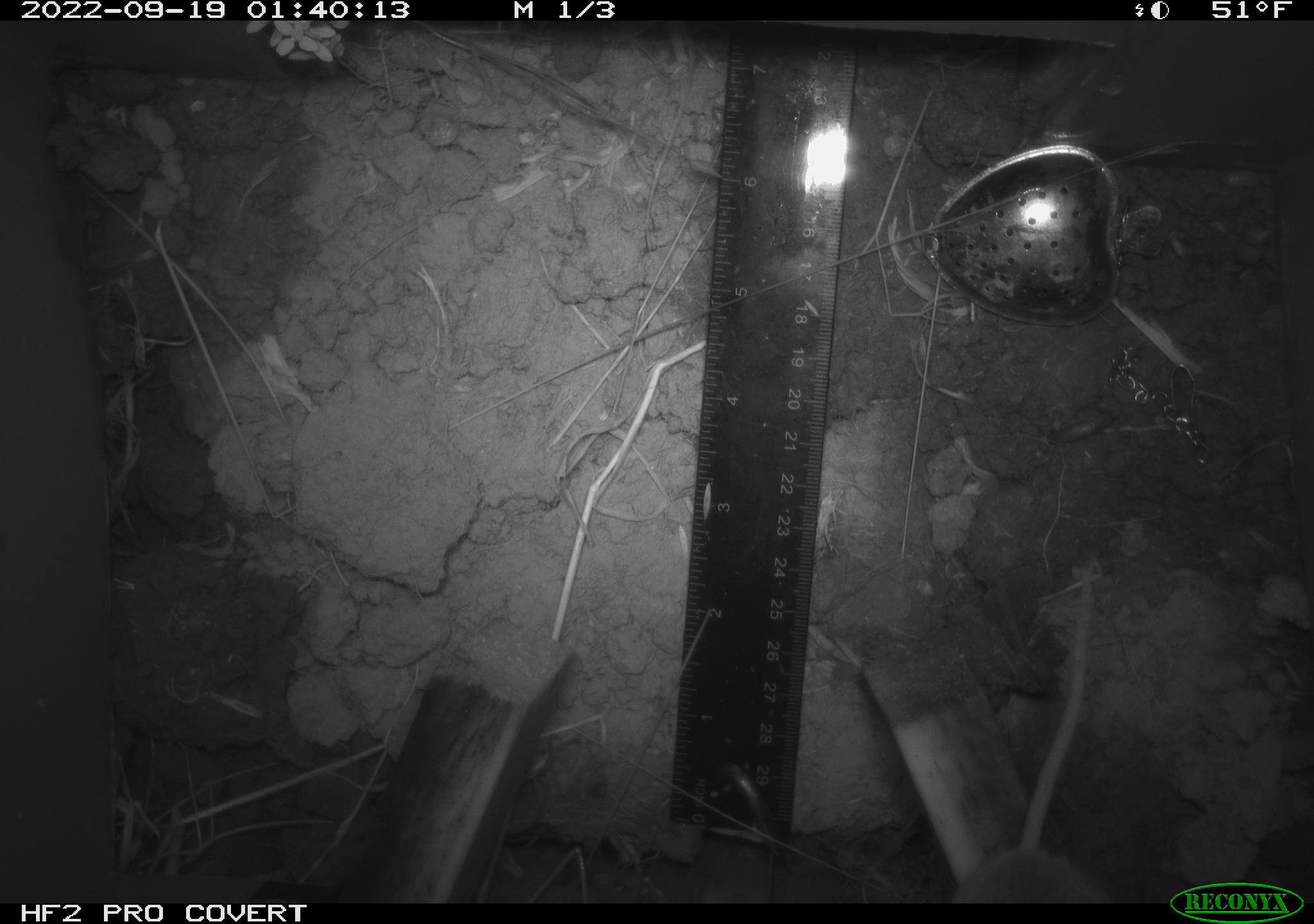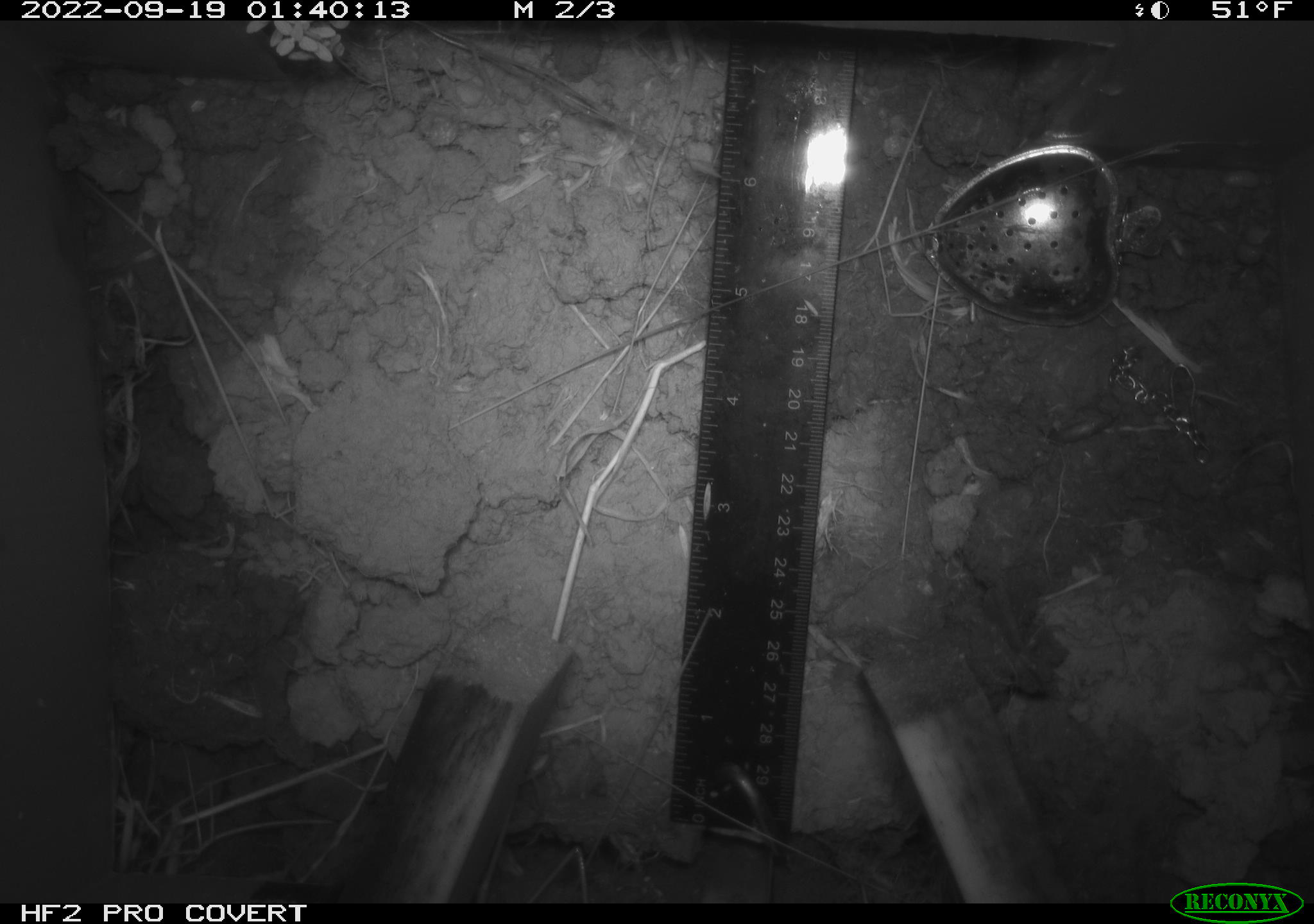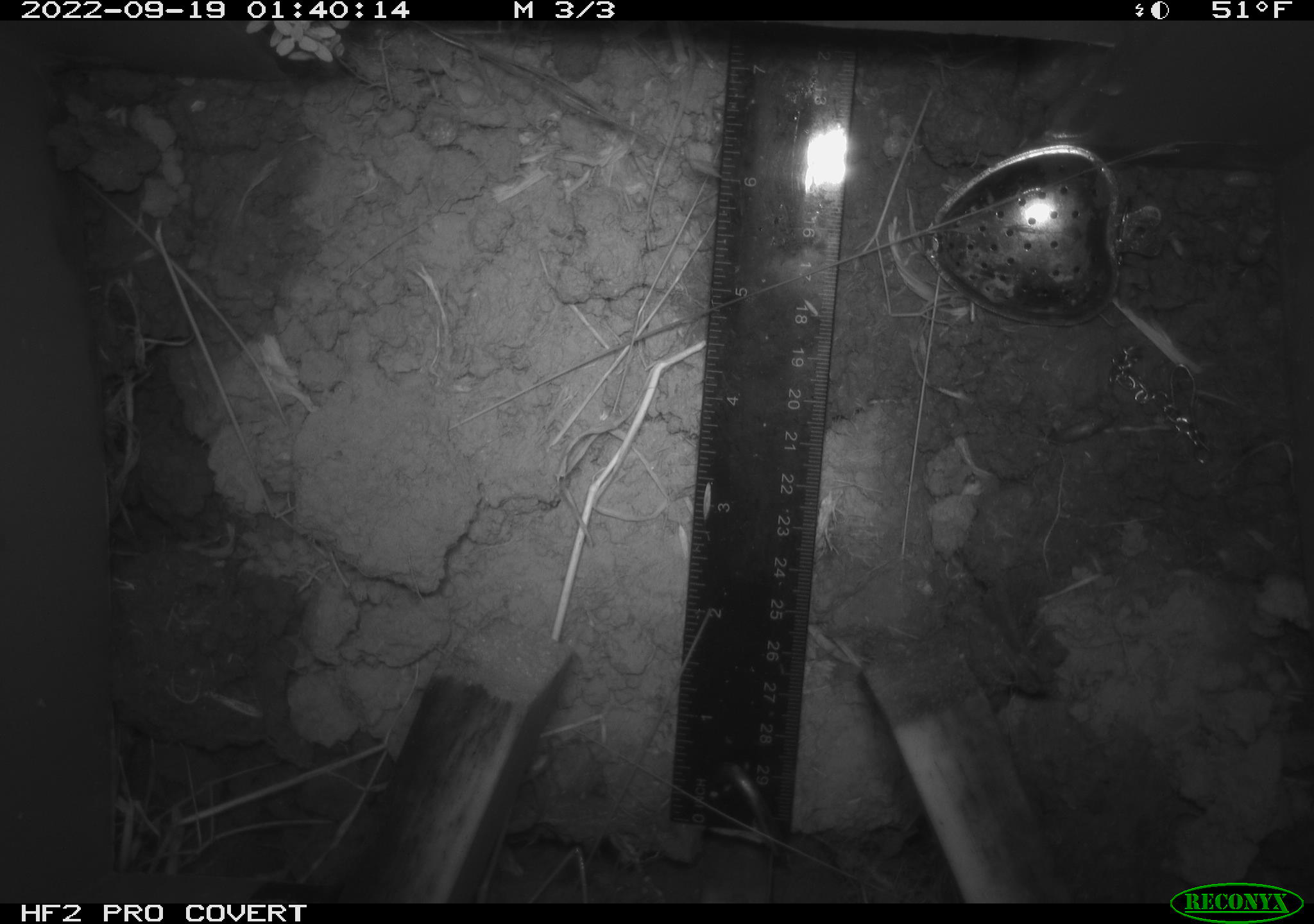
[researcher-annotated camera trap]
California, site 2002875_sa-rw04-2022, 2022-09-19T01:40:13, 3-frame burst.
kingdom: Animalia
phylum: Chordata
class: Mammalia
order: Rodentia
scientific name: Rodentia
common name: mouse species